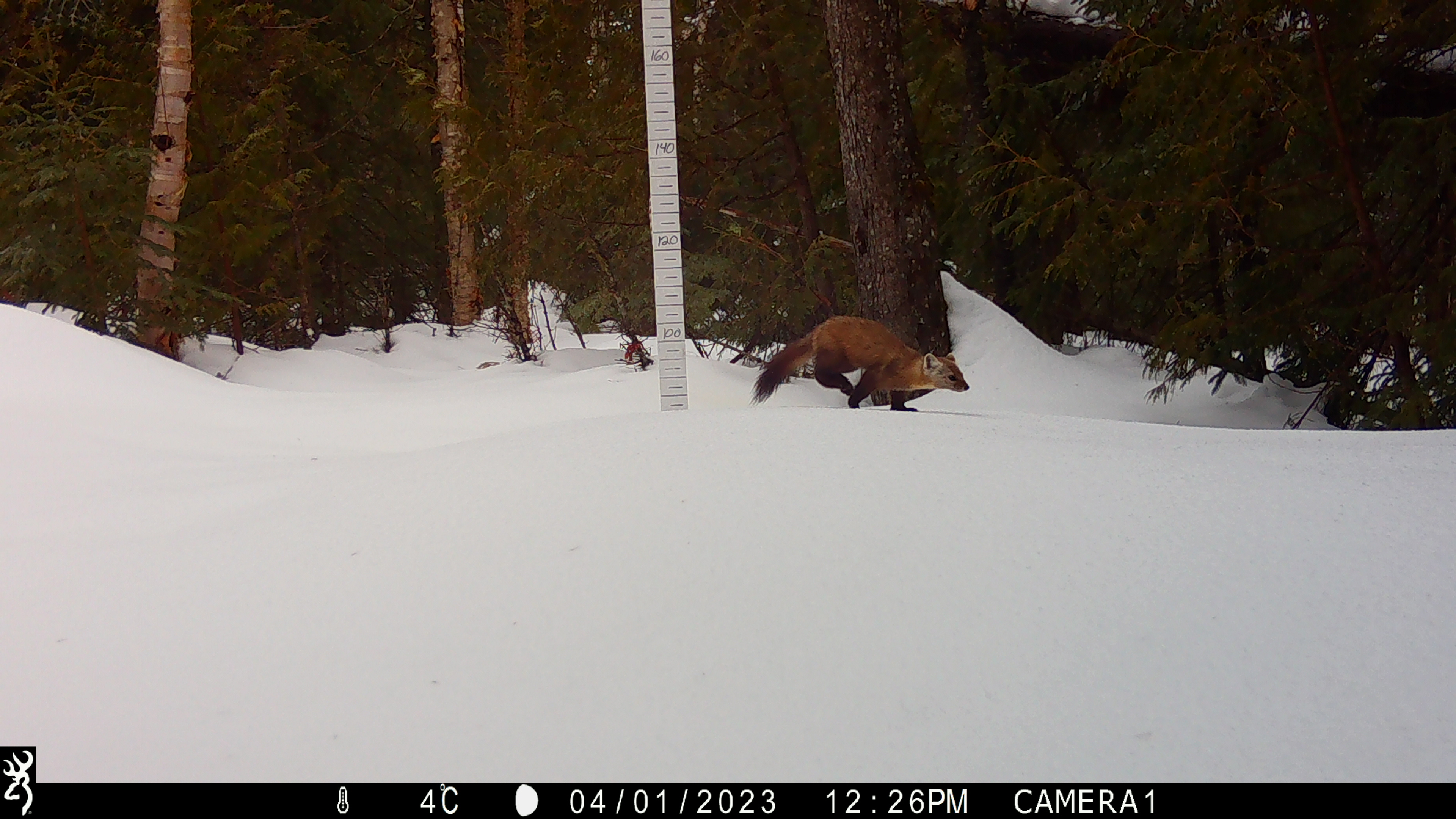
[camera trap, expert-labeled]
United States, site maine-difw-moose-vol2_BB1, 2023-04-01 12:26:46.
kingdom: Animalia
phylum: Chordata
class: Mammalia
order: Carnivora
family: Mustelidae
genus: Martes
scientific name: Martes americana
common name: american marten